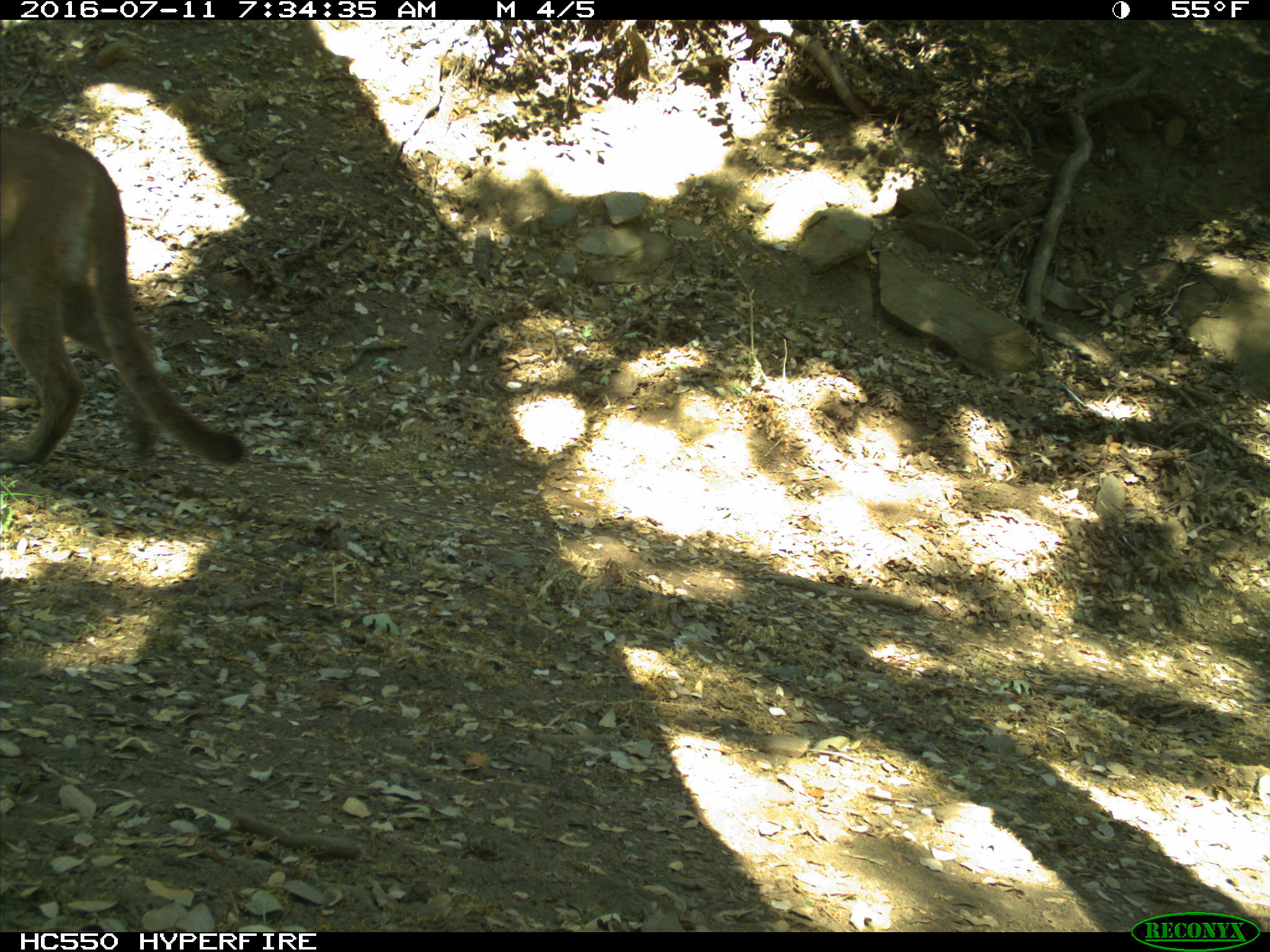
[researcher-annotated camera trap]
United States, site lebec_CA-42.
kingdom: Animalia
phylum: Chordata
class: Mammalia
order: Carnivora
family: Felidae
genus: Puma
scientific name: Puma concolor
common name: mountain lion